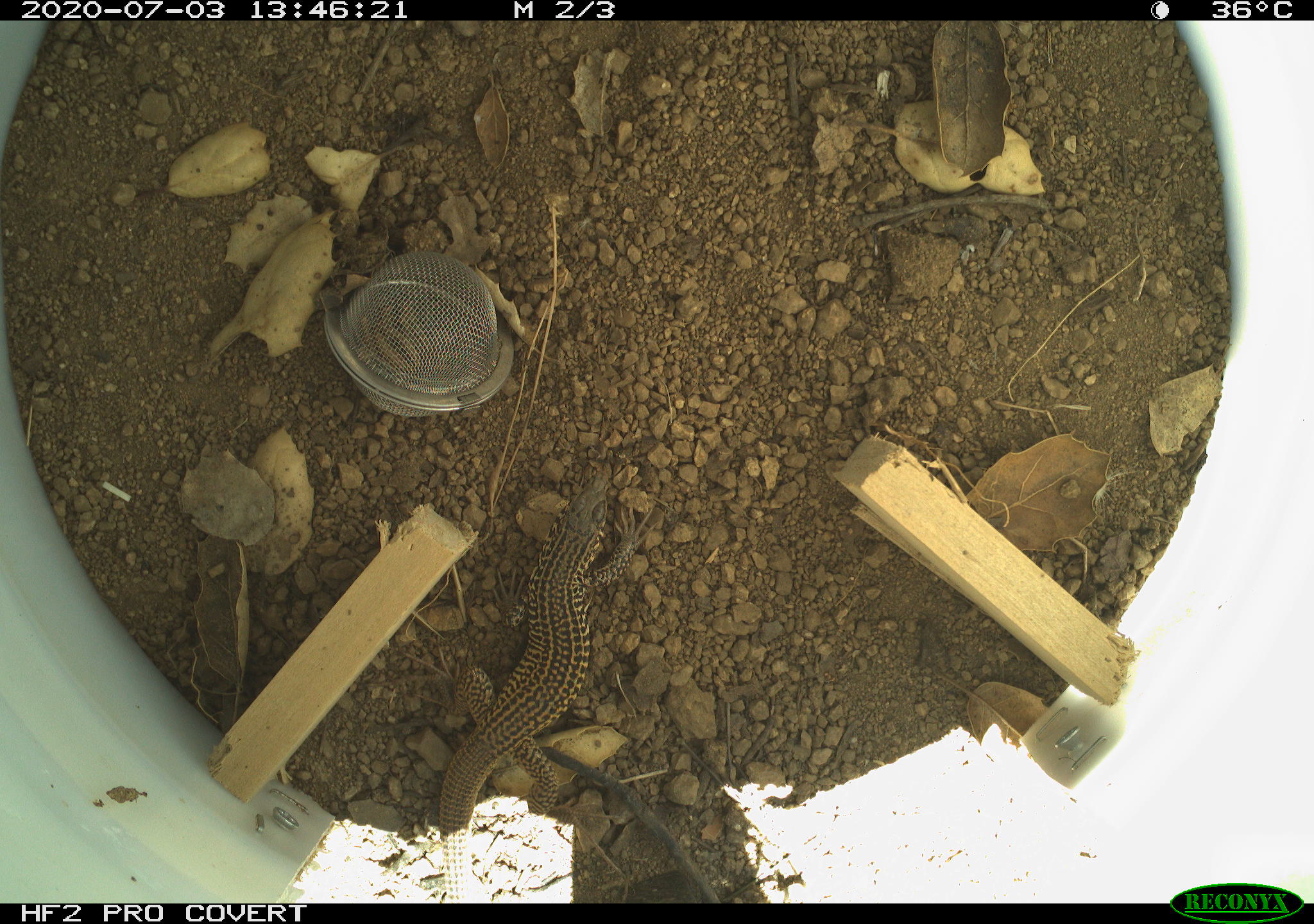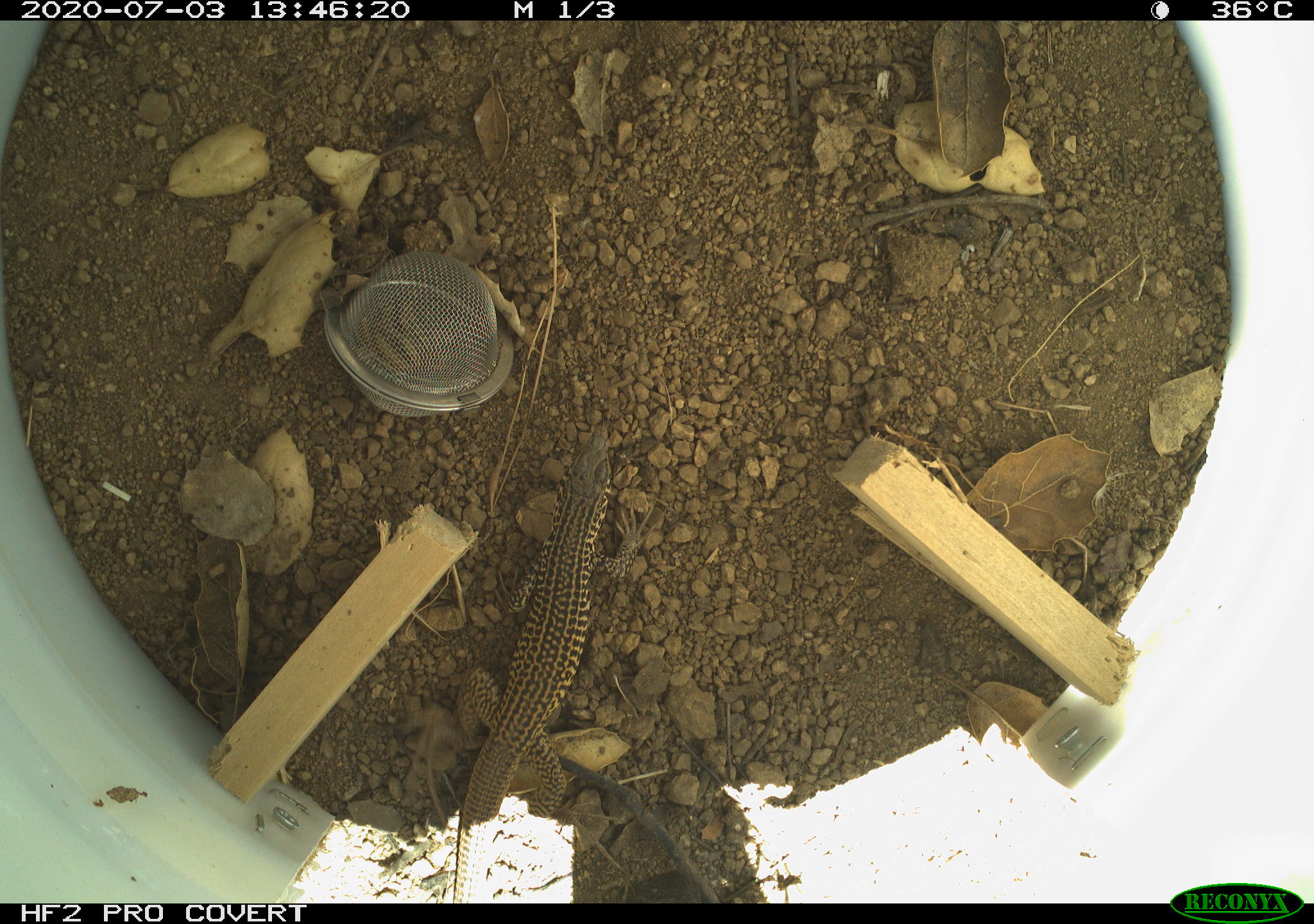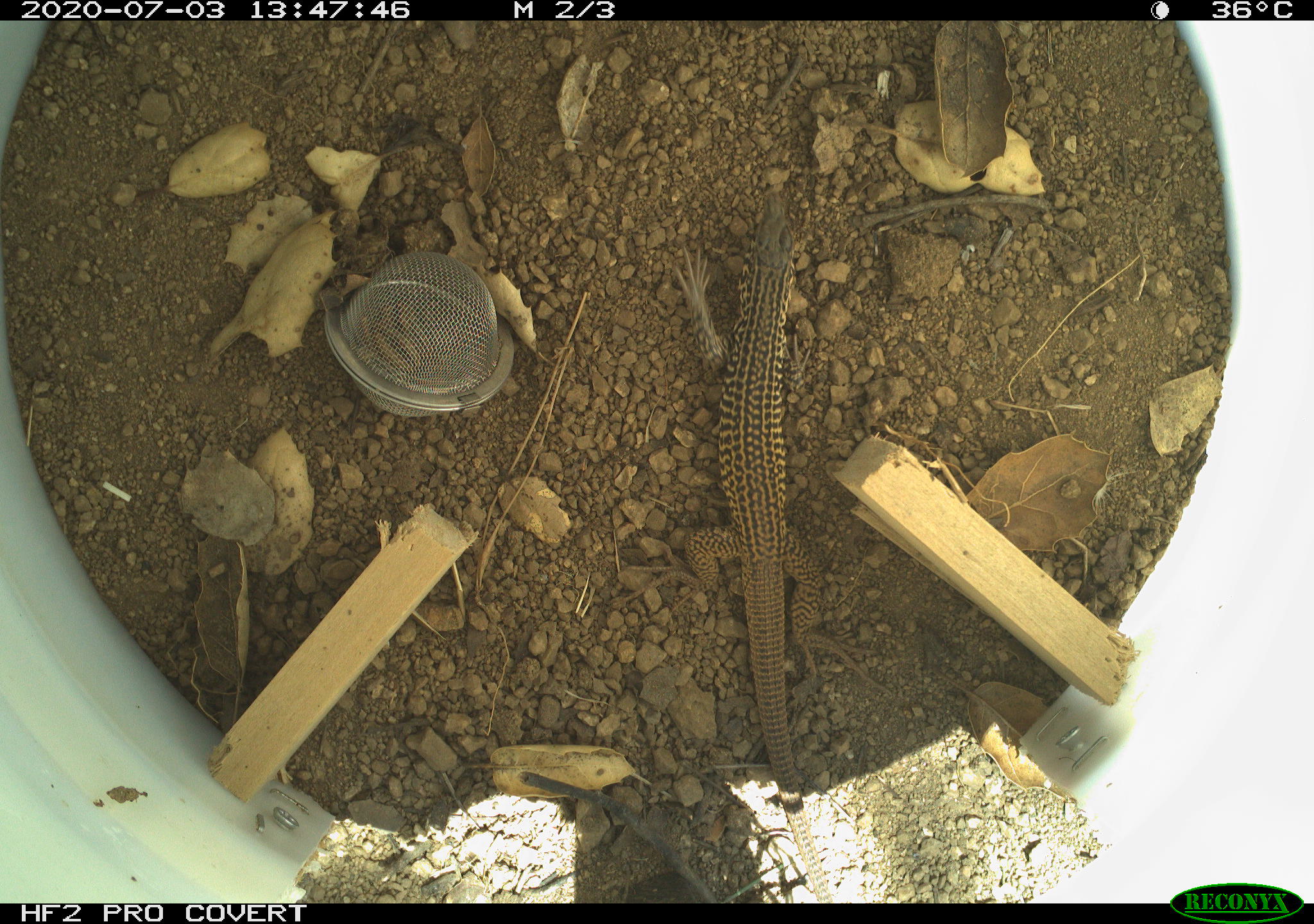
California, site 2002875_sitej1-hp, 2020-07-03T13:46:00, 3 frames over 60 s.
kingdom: Animalia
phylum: Chordata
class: Reptilia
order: Squamata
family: Teiidae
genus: Aspidoscelis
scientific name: Aspidoscelis tigris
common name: western whiptail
Western whiptail (Aspidoscelis tigris).